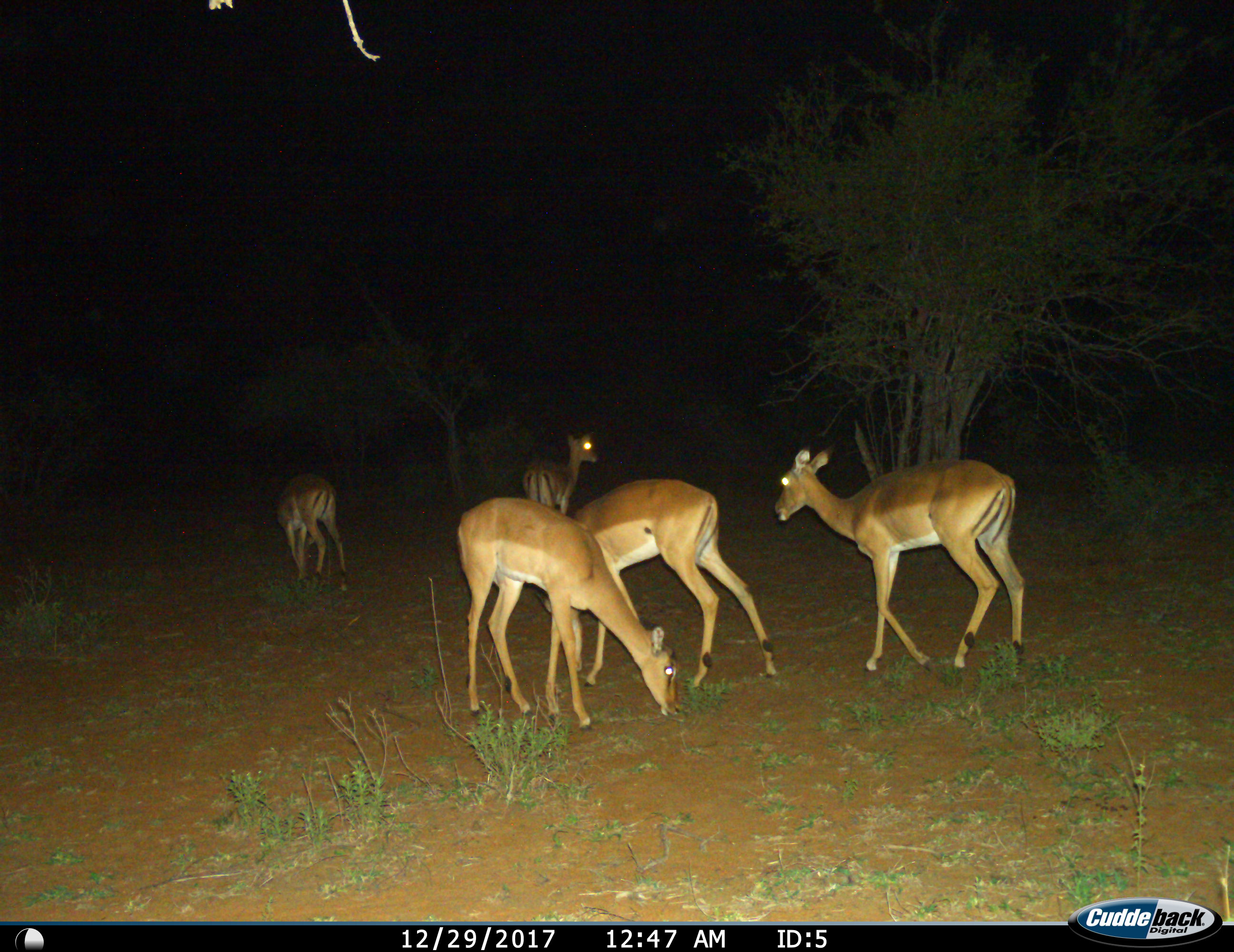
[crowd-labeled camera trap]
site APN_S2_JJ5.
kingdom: Animalia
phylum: Chordata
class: Mammalia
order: Artiodactyla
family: Bovidae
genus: Aepyceros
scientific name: Aepyceros melampus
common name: impala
Impala (Aepyceros melampus), count 5. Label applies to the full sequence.